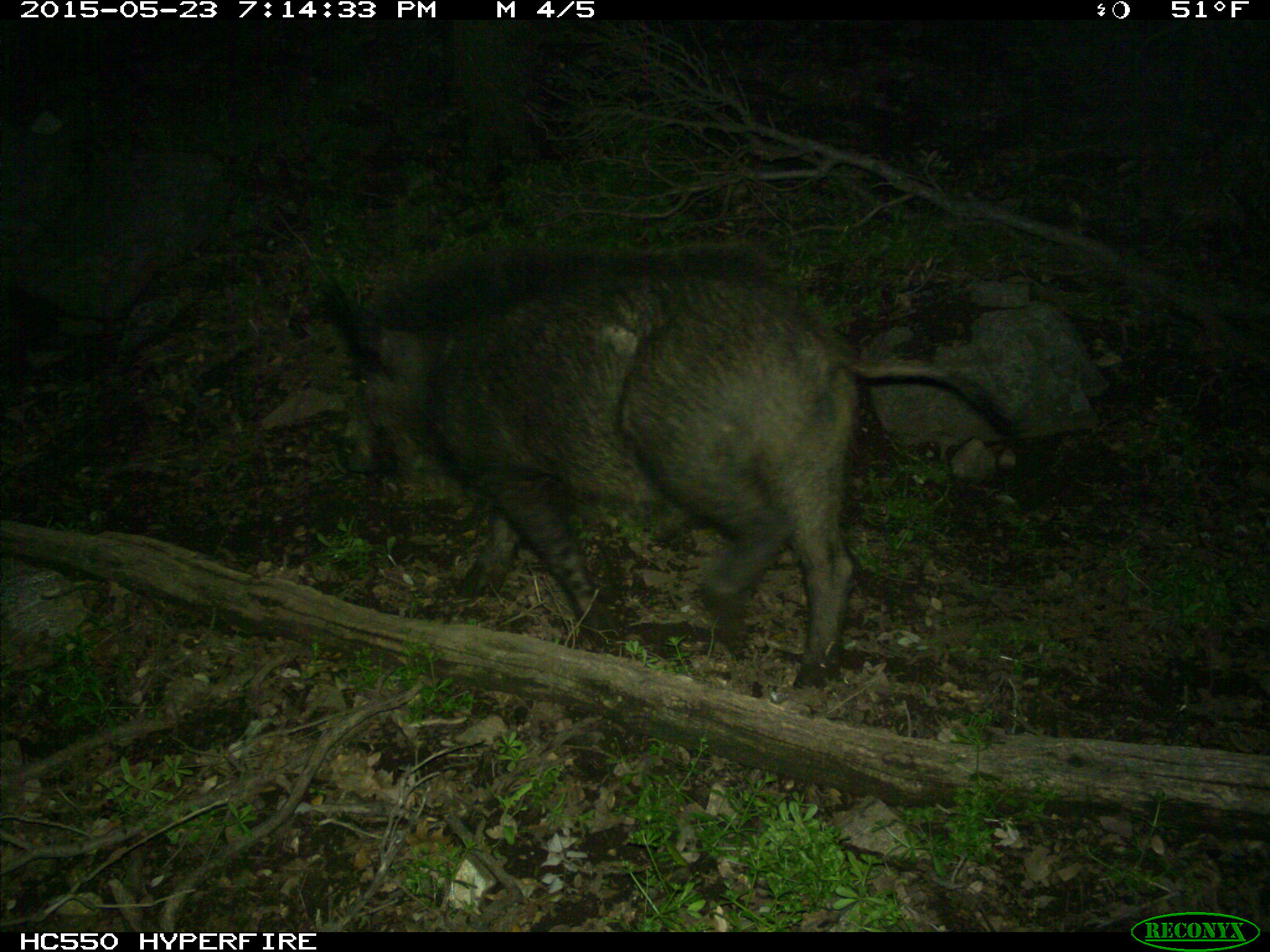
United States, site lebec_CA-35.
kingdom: Animalia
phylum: Chordata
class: Mammalia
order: Artiodactyla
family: Suidae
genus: Sus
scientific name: Sus scrofa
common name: wild boar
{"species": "Sus scrofa (wild boar)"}